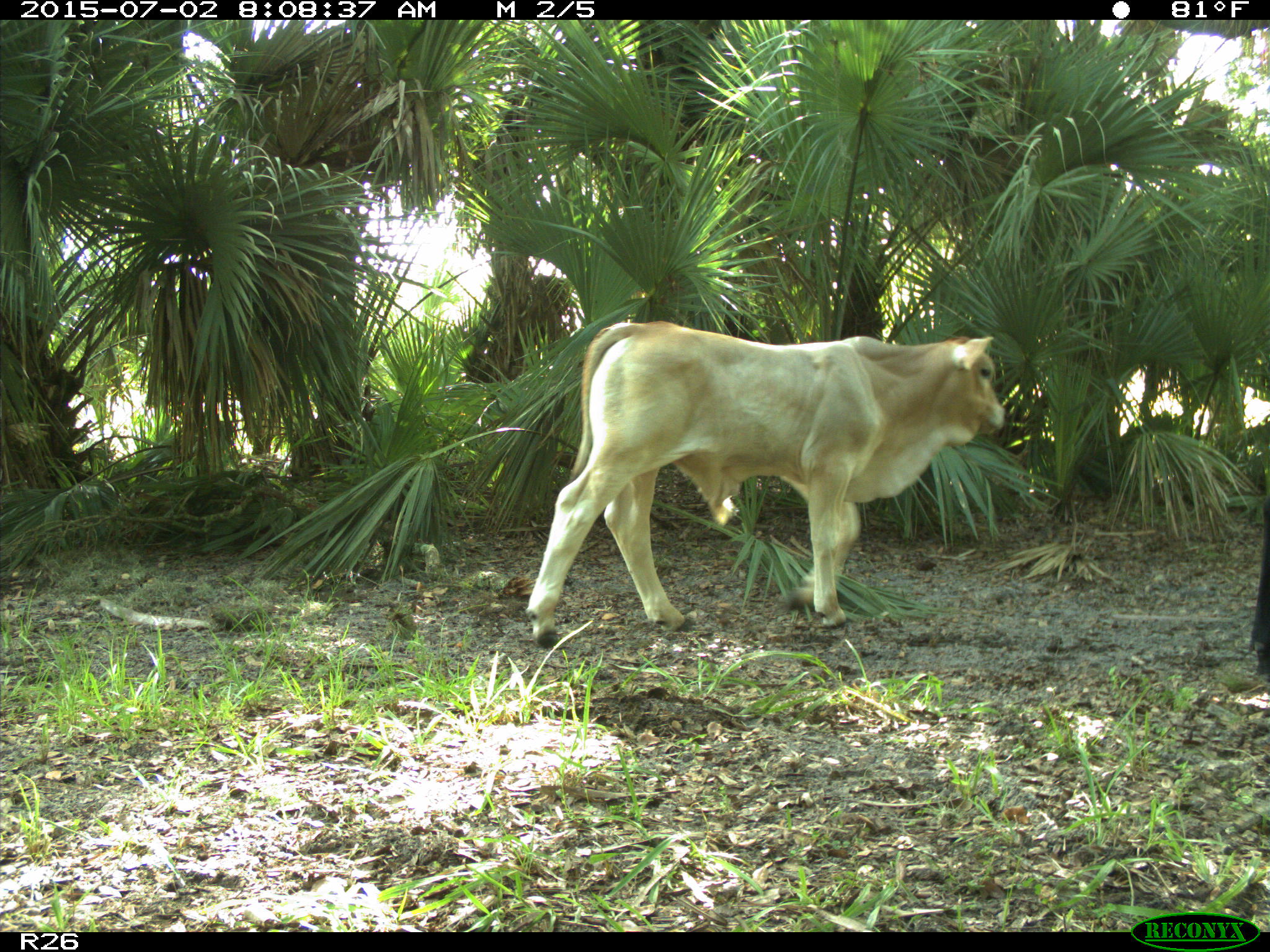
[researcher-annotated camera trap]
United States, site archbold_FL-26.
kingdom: Animalia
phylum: Chordata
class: Mammalia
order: Artiodactyla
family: Bovidae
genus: Bos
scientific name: Bos taurus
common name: domestic cow